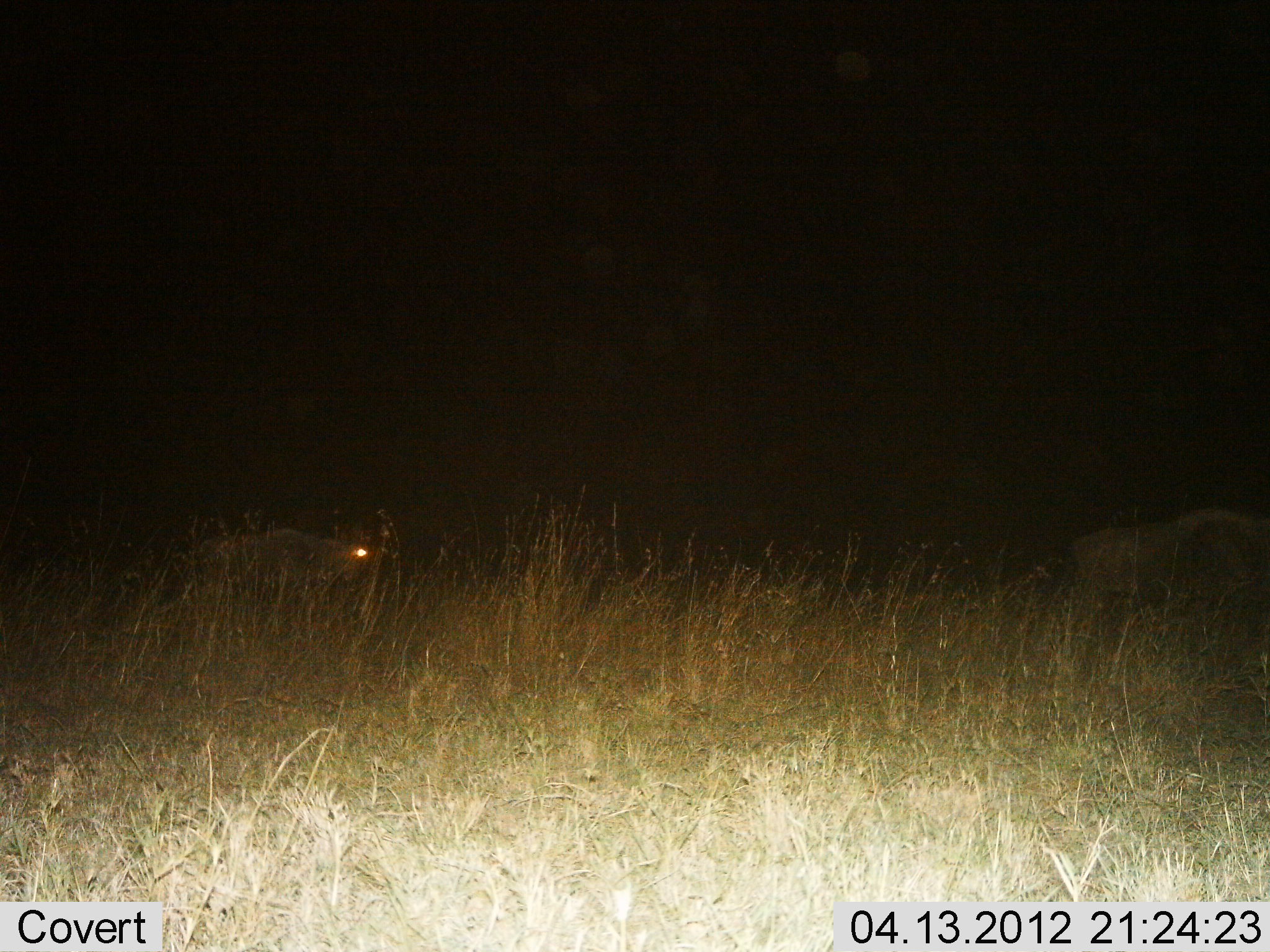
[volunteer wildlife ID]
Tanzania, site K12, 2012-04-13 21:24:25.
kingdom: Animalia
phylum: Chordata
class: Mammalia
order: Artiodactyla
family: Bovidae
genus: Connochaetes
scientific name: Connochaetes taurinus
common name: blue wildebeest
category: wildebeest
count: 2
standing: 20%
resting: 7%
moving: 80%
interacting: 0%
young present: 0%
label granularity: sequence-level